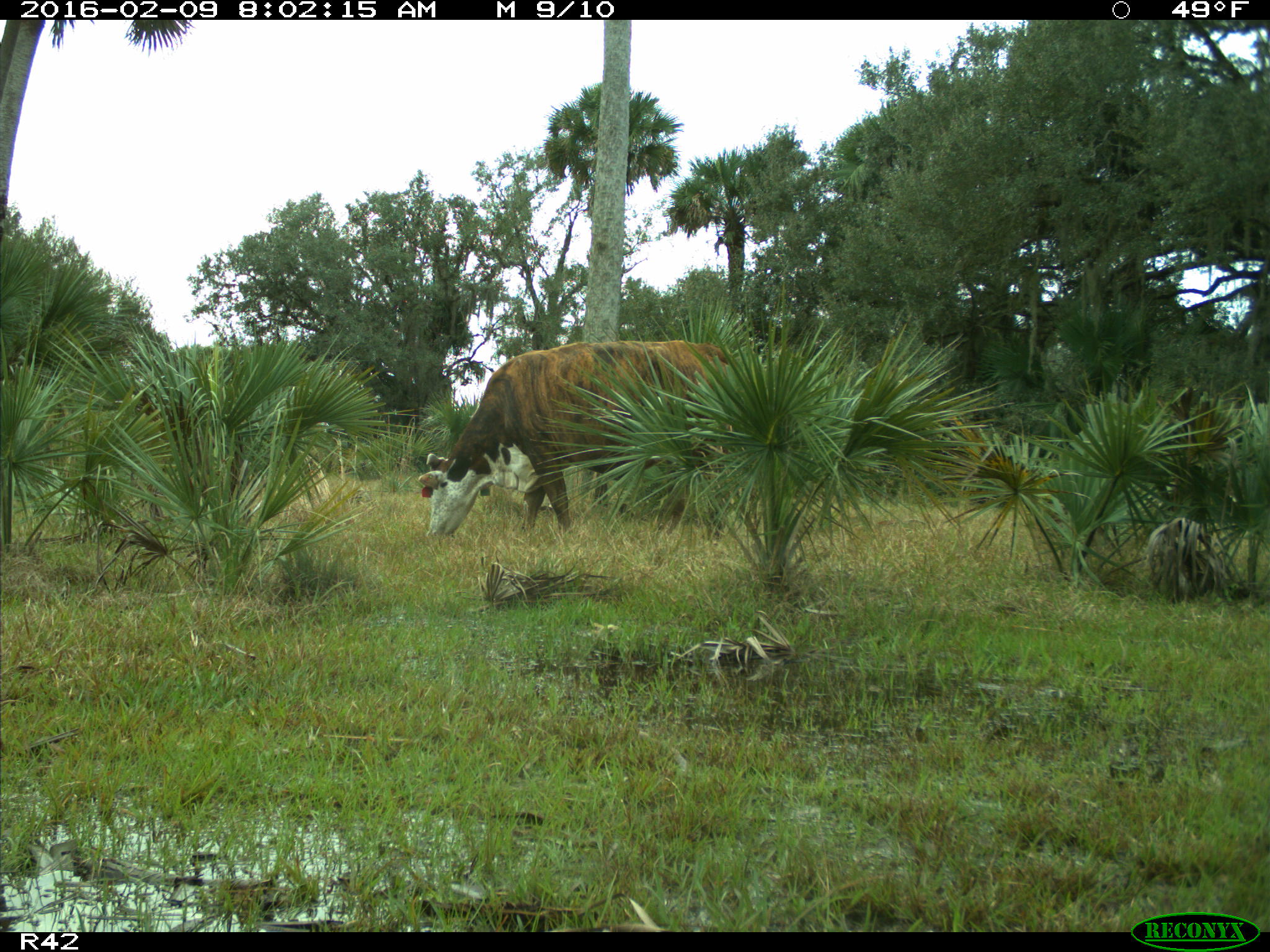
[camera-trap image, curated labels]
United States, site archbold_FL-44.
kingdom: Animalia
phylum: Chordata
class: Mammalia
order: Artiodactyla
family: Bovidae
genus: Bos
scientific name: Bos taurus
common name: domestic cow